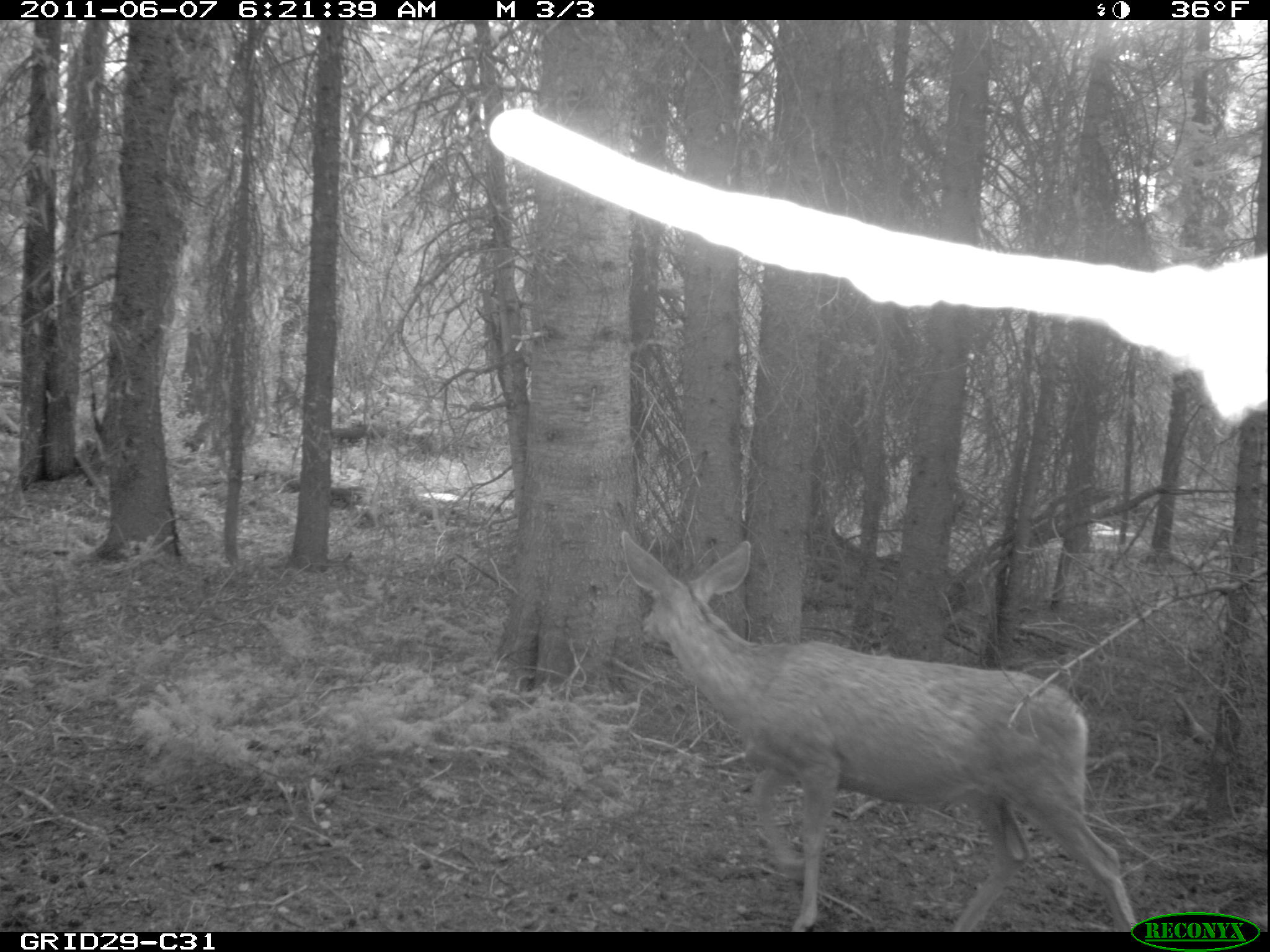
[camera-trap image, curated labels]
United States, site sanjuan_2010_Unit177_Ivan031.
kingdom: Animalia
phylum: Chordata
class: Mammalia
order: Artiodactyla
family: Cervidae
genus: Odocoileus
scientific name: Odocoileus hemionus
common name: mule deer